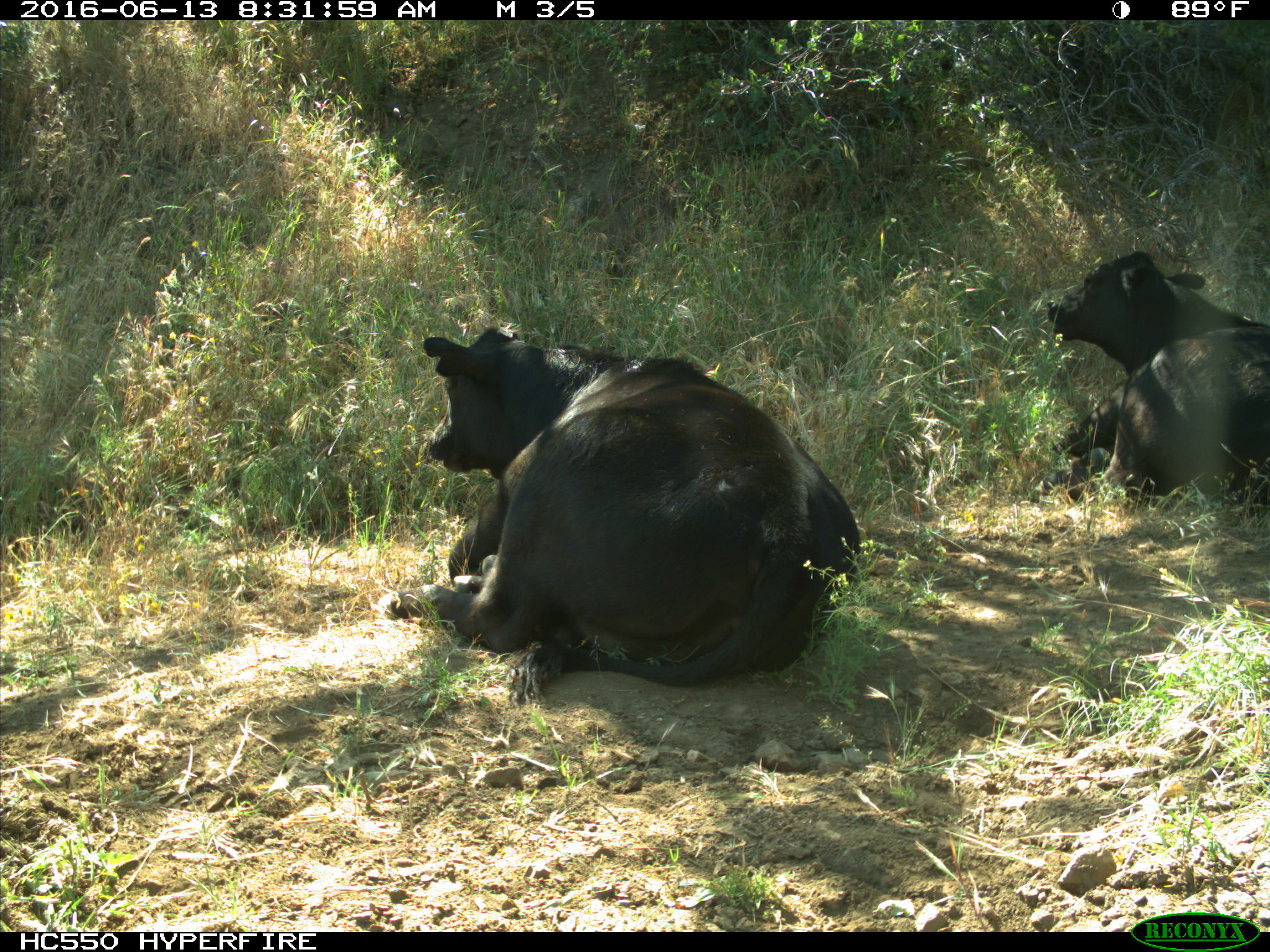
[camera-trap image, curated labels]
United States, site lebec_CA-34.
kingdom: Animalia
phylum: Chordata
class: Mammalia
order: Artiodactyla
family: Bovidae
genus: Bos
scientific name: Bos taurus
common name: domestic cow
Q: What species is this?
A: Bos taurus (domestic cow).